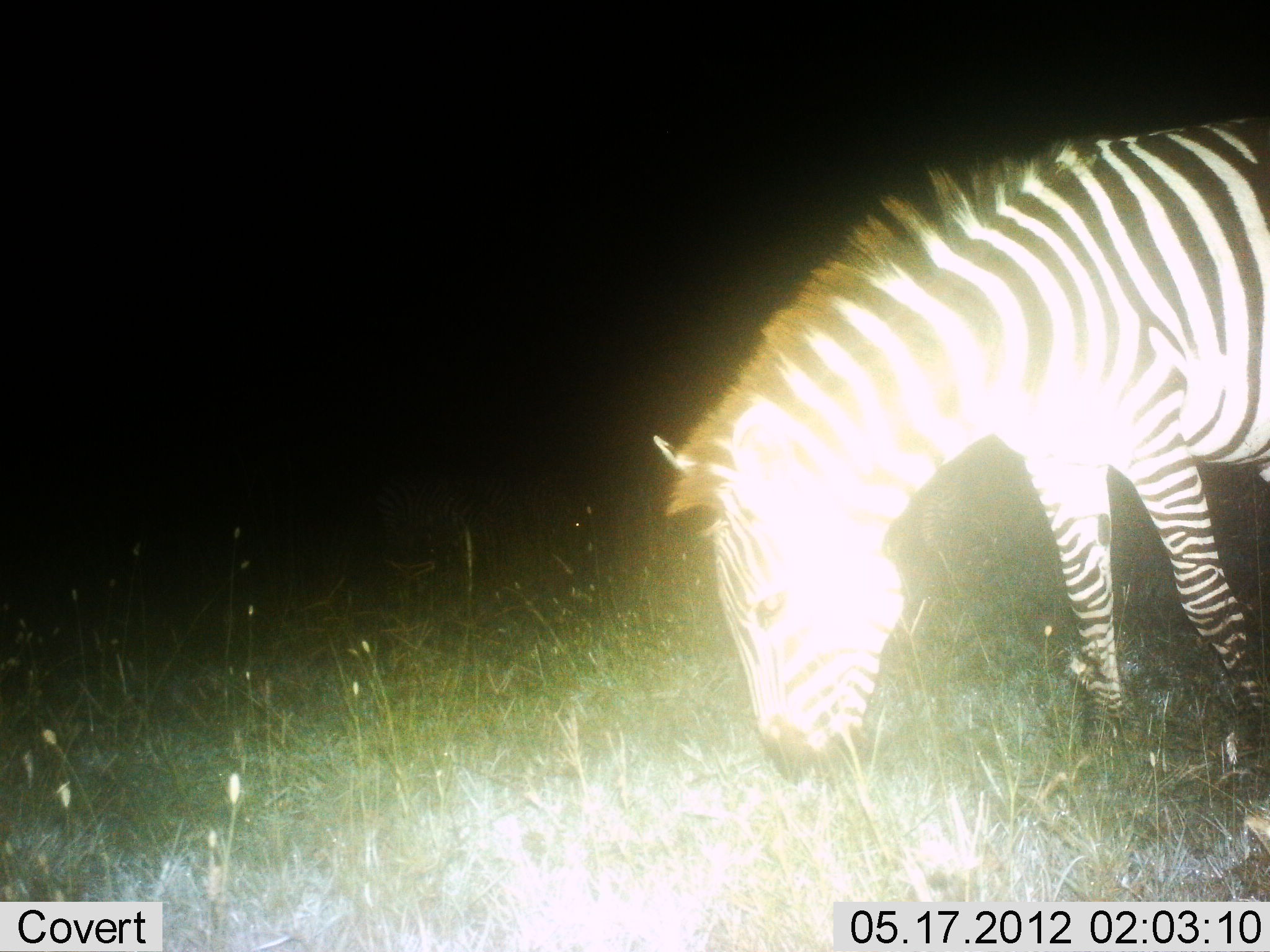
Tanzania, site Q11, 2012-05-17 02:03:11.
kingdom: Animalia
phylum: Chordata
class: Mammalia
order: Perissodactyla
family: Equidae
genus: Equus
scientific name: Equus quagga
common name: plains zebra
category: zebra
Zebra (plains zebra) (Equus quagga), count 1. Behavior (volunteer vote fractions): standing 0%, resting 0%, moving 0%, interacting 0%. Young present (vote fraction): 0%. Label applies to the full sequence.